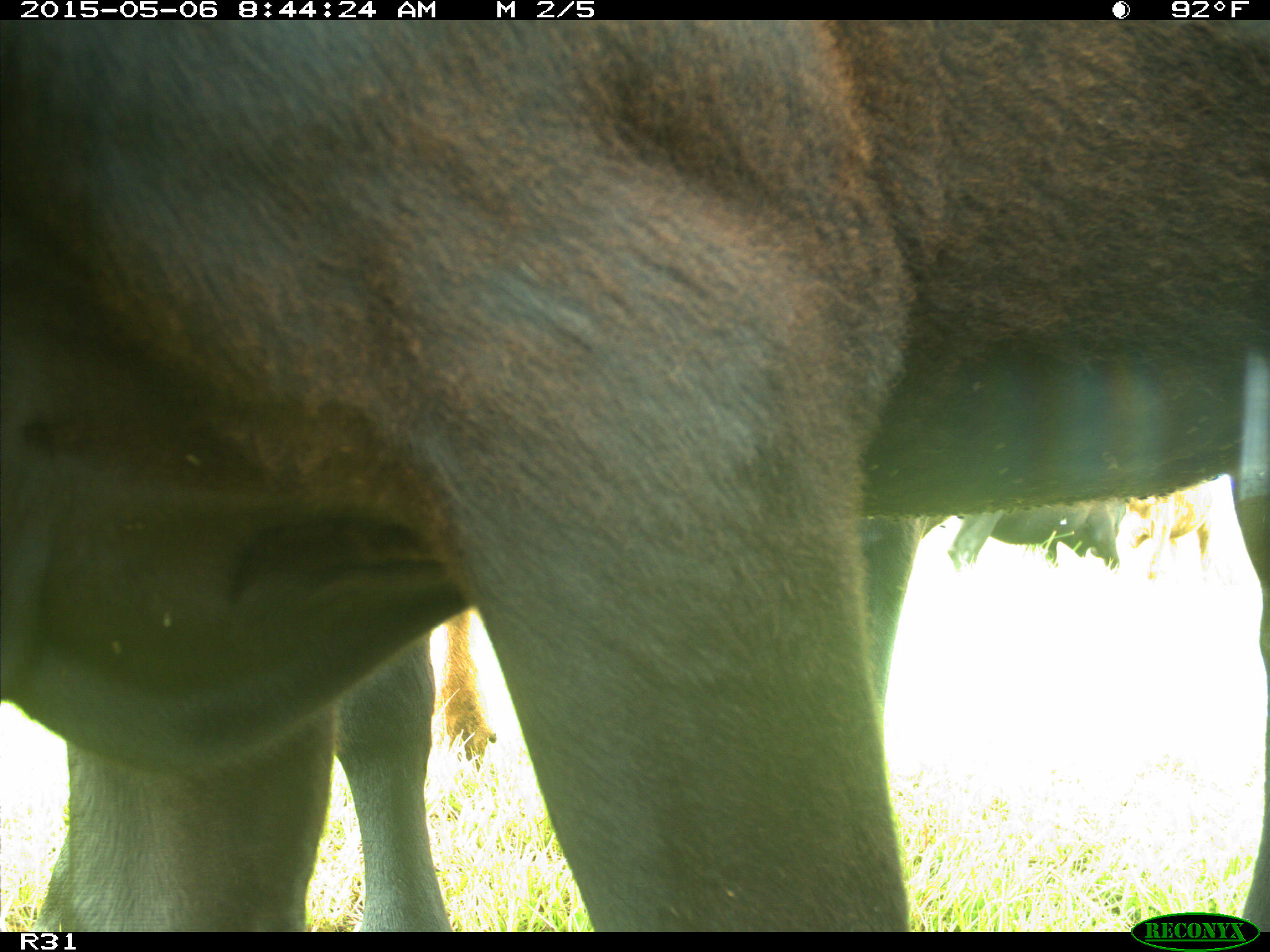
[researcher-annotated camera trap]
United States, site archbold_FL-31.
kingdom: Animalia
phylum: Chordata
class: Mammalia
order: Artiodactyla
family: Bovidae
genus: Bos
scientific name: Bos taurus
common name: domestic cow